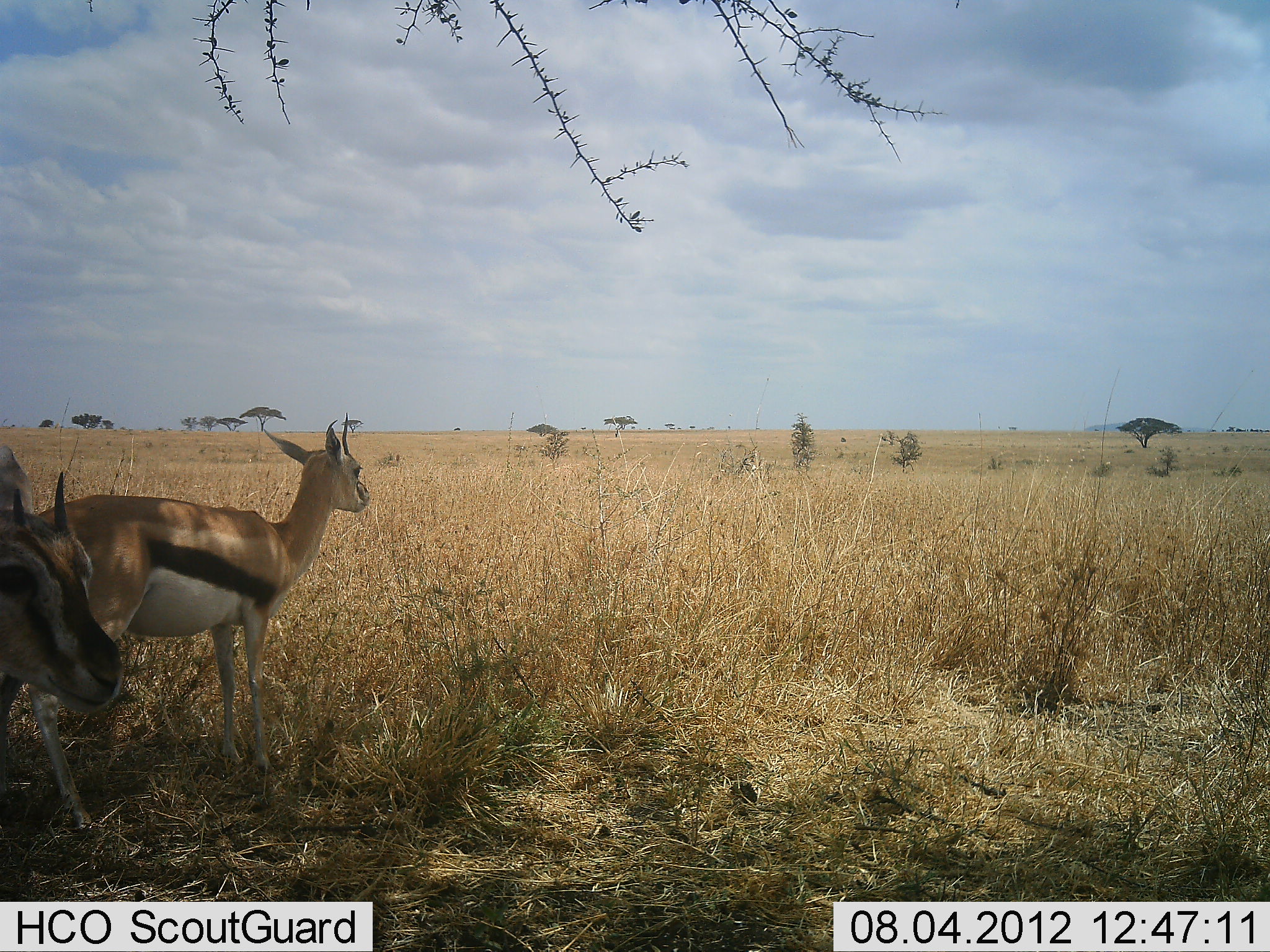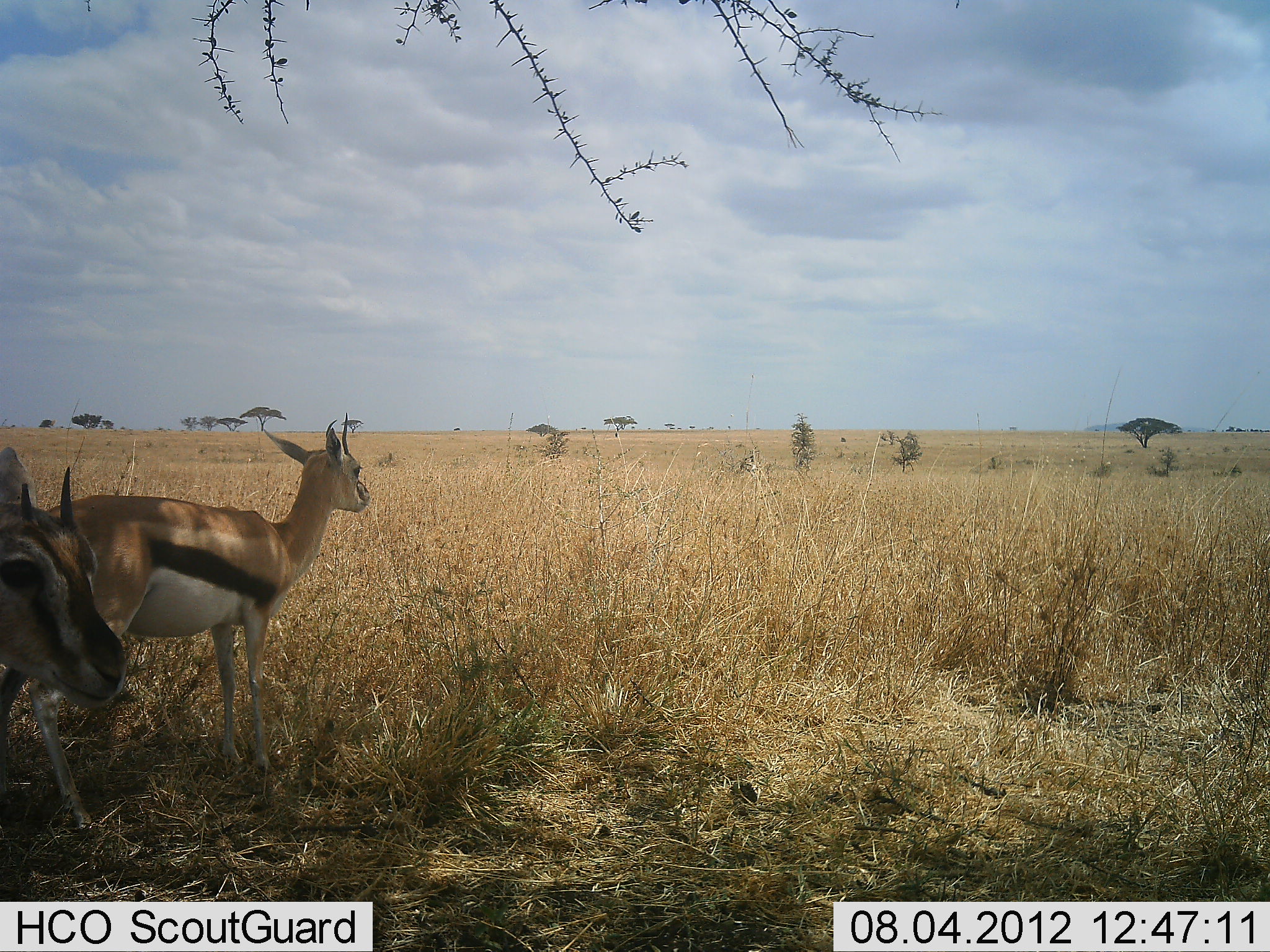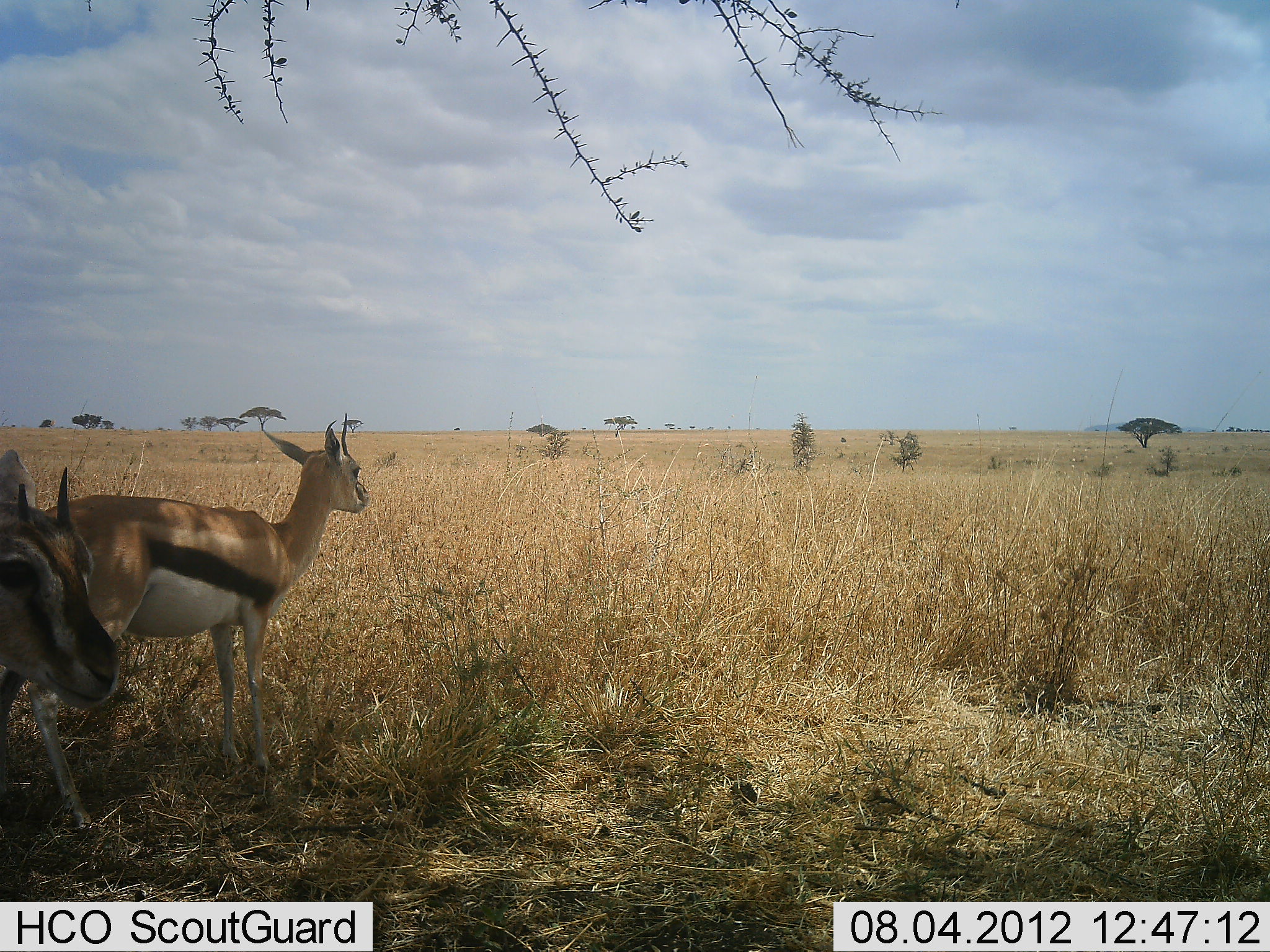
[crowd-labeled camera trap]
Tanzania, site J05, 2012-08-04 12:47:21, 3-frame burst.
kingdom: Animalia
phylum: Chordata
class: Mammalia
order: Artiodactyla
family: Bovidae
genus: Eudorcas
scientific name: Eudorcas thomsonii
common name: thomson's gazelle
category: gazellethomsons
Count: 2.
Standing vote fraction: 100%.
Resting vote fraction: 0%.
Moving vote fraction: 0%.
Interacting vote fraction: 0%.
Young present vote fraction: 0%.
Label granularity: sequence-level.